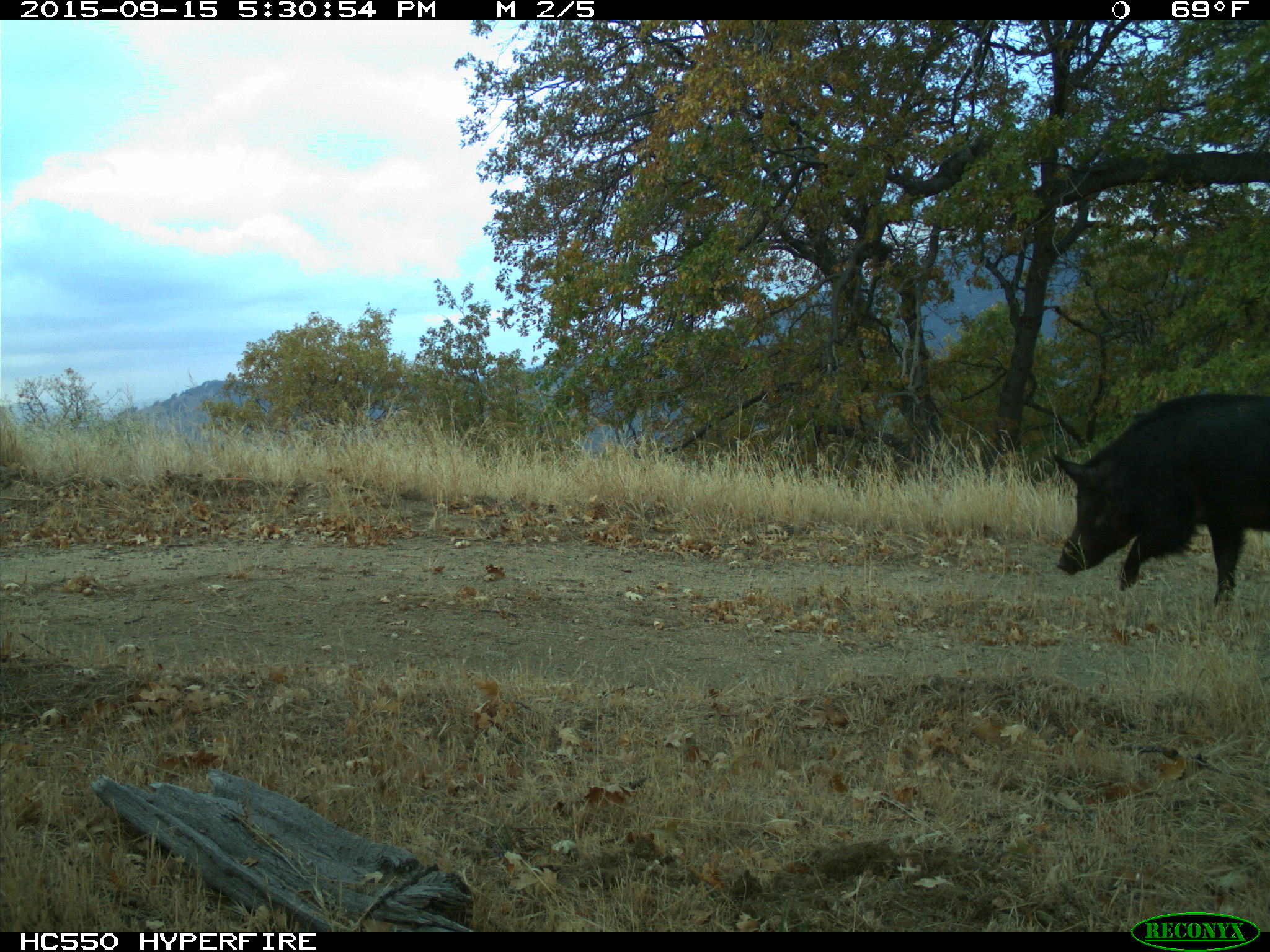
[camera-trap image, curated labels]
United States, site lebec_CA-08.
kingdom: Animalia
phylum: Chordata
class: Mammalia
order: Artiodactyla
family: Suidae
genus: Sus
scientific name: Sus scrofa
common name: wild boar